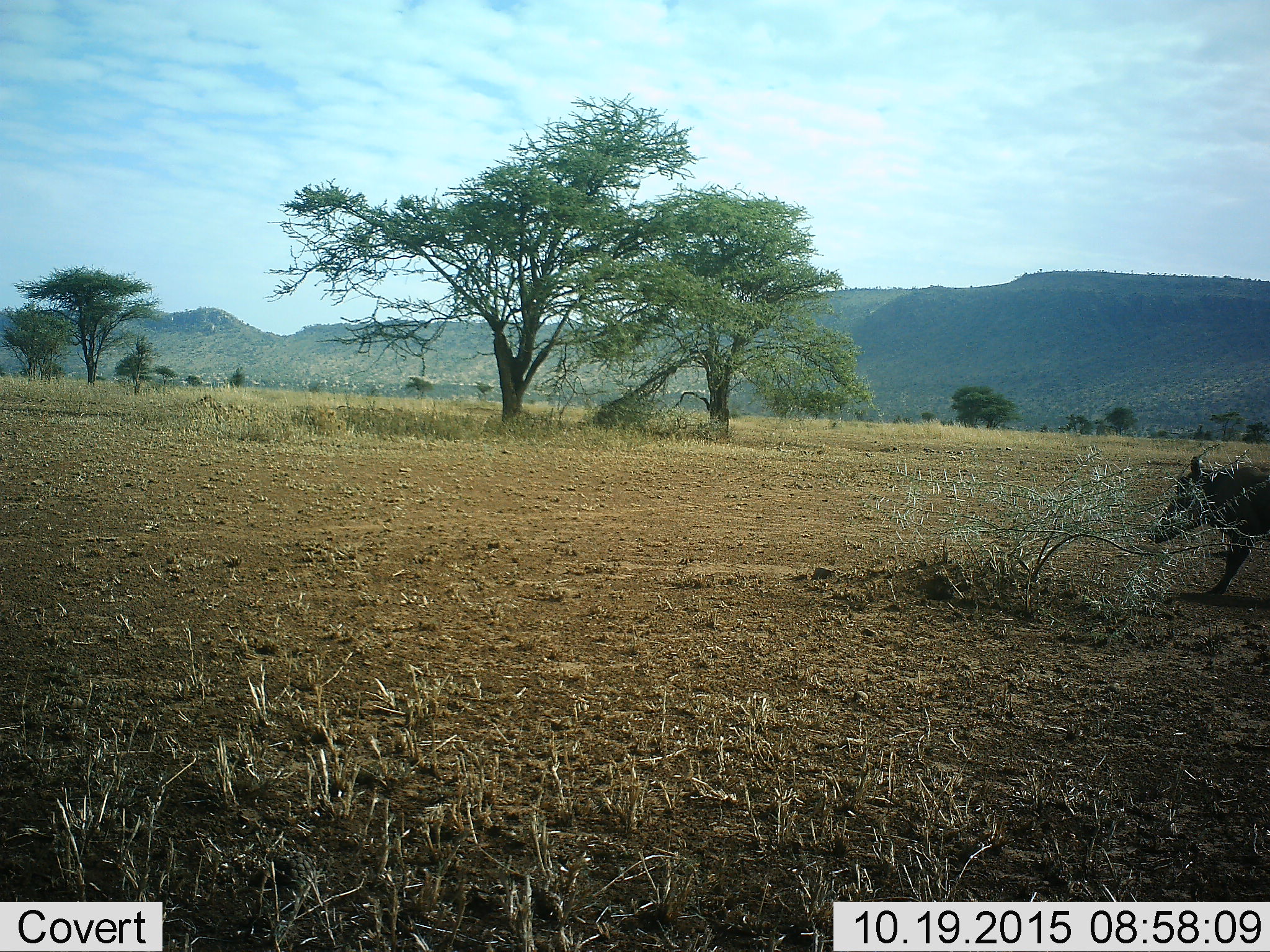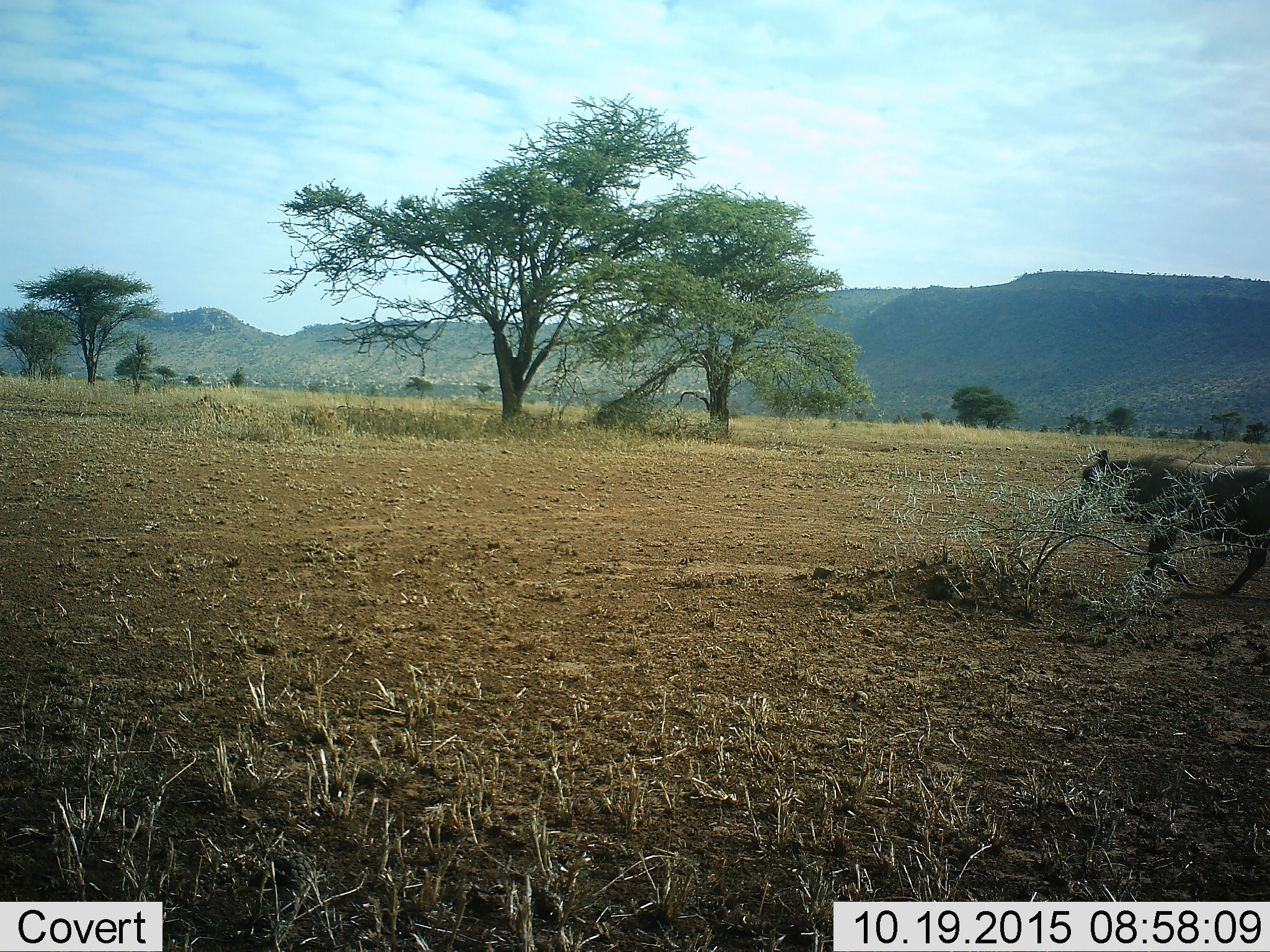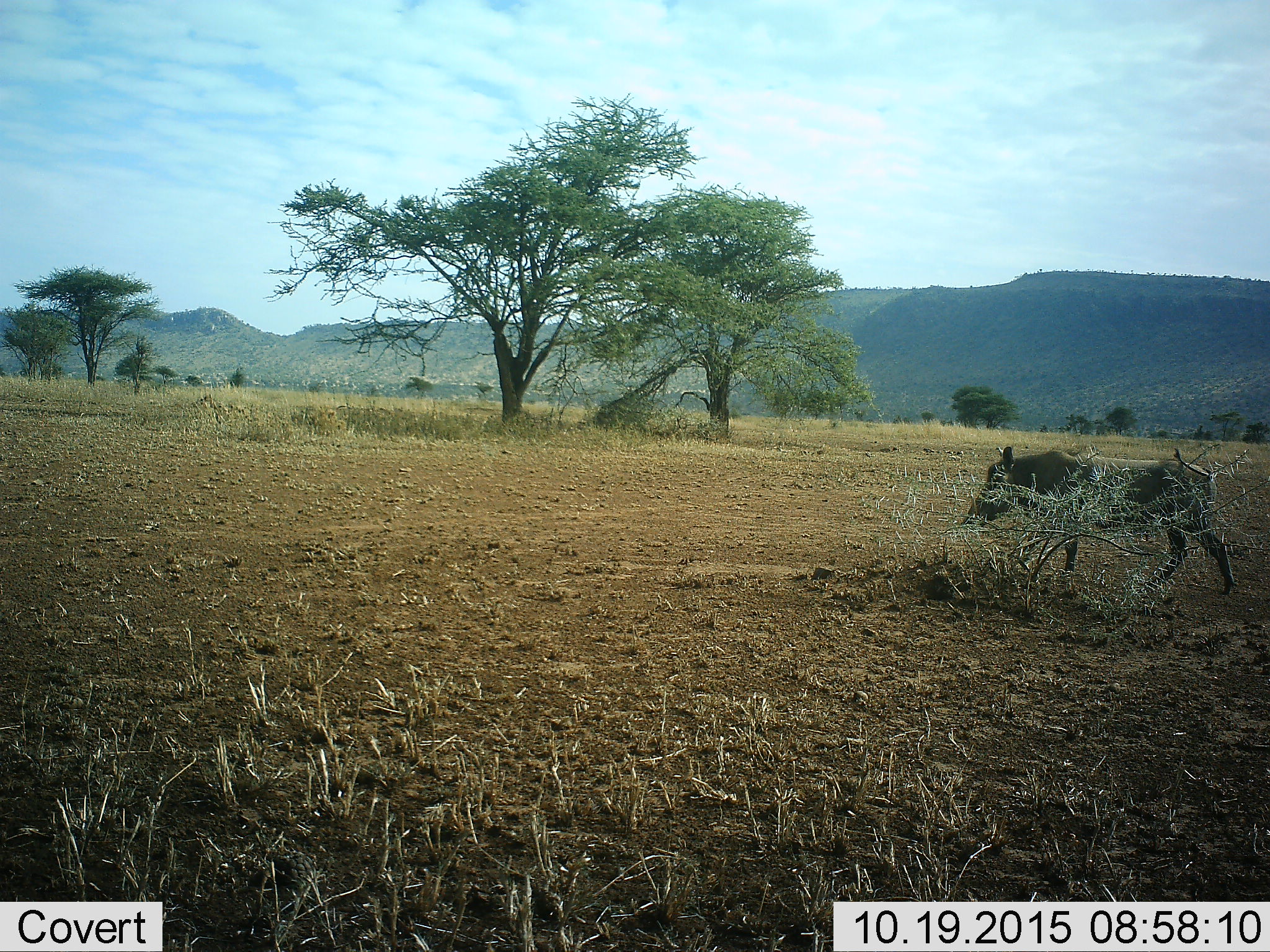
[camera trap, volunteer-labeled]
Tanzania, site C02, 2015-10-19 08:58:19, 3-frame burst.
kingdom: Animalia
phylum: Chordata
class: Mammalia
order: Artiodactyla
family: Suidae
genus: Phacochoerus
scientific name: Phacochoerus africanus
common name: warthog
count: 1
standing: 6%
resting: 0%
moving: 100%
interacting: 0%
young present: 0%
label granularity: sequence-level